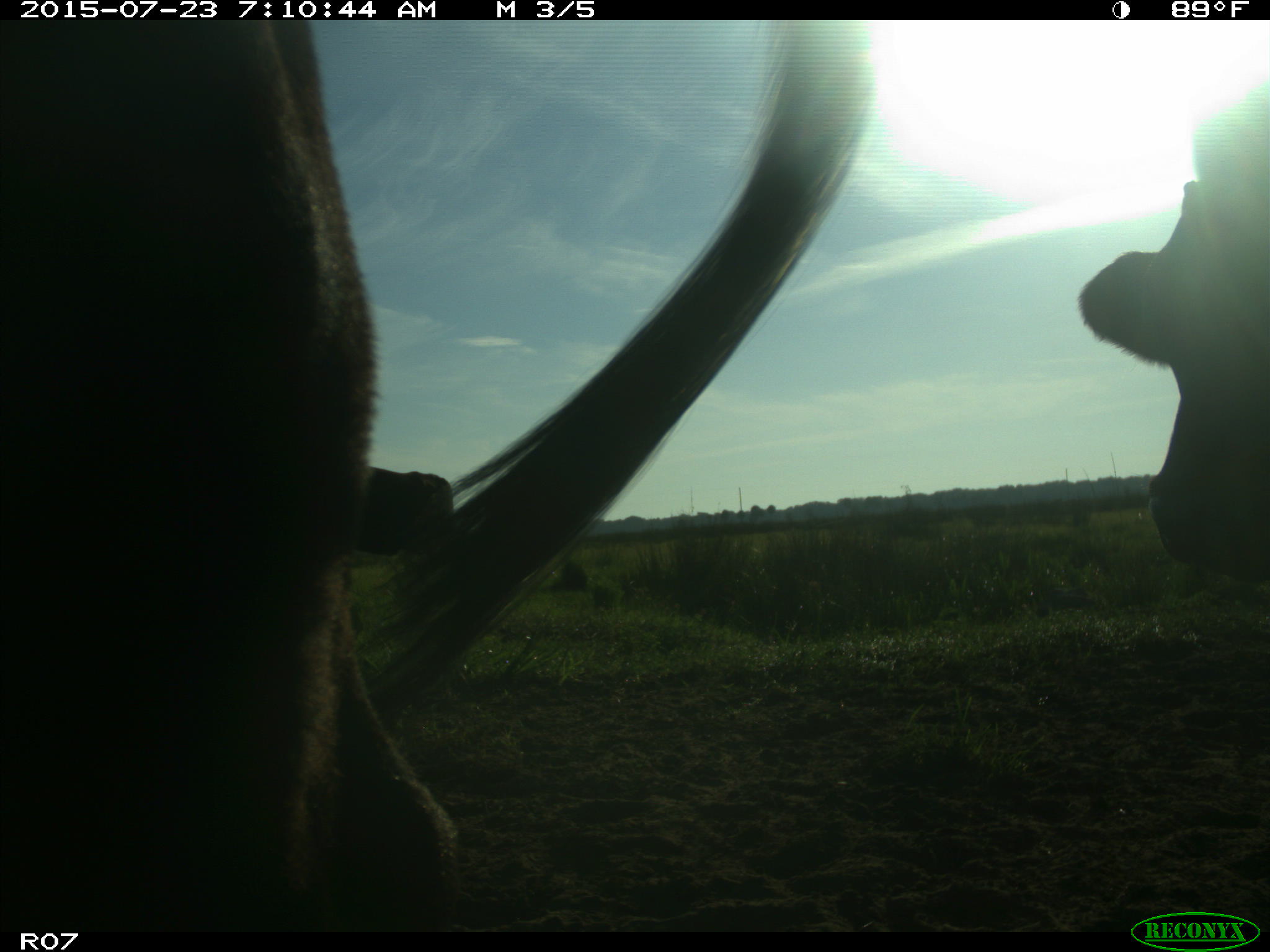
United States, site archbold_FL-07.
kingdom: Animalia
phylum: Chordata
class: Mammalia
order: Artiodactyla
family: Bovidae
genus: Bos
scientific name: Bos taurus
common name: domestic cow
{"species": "Bos taurus (domestic cow)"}